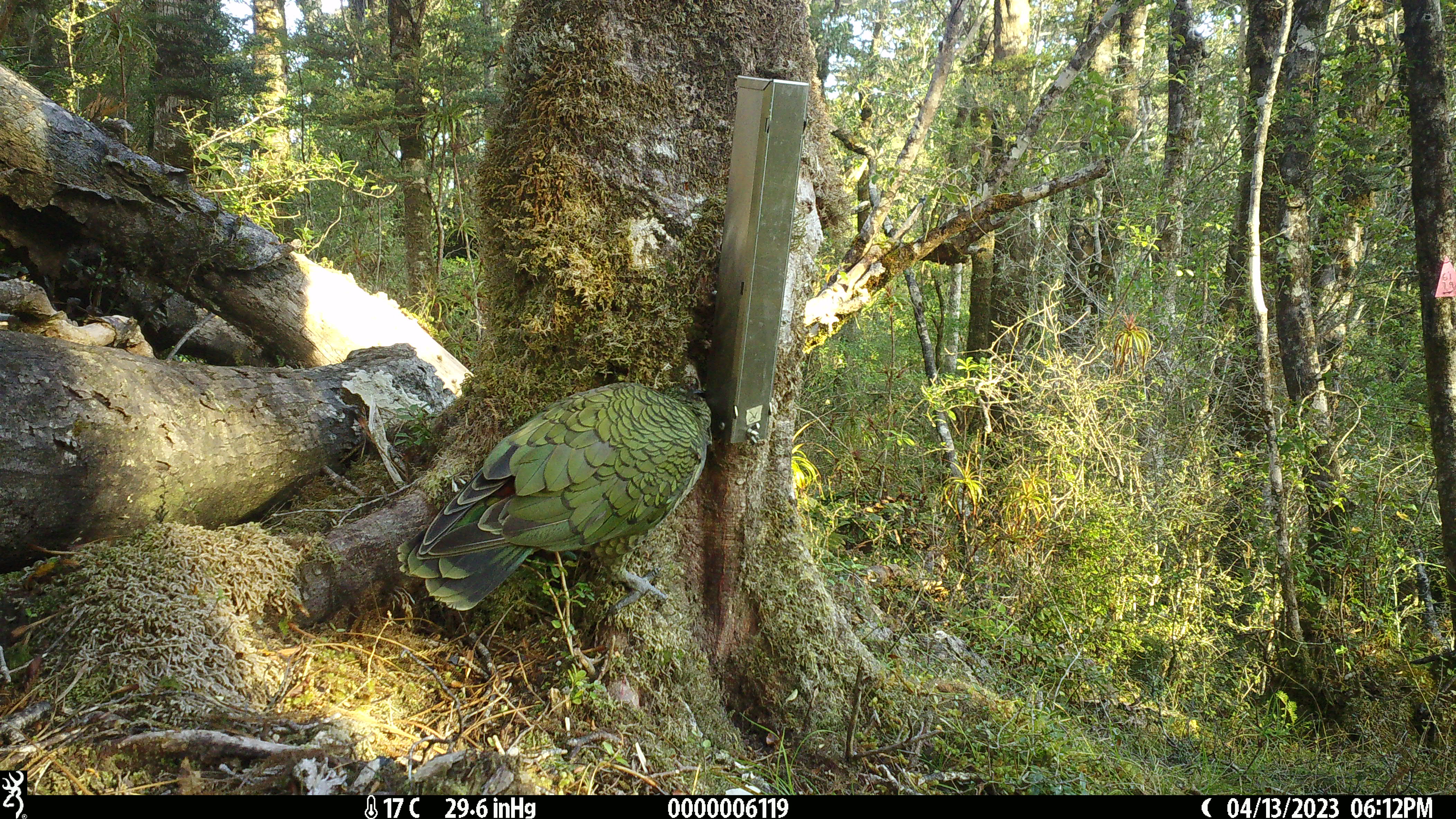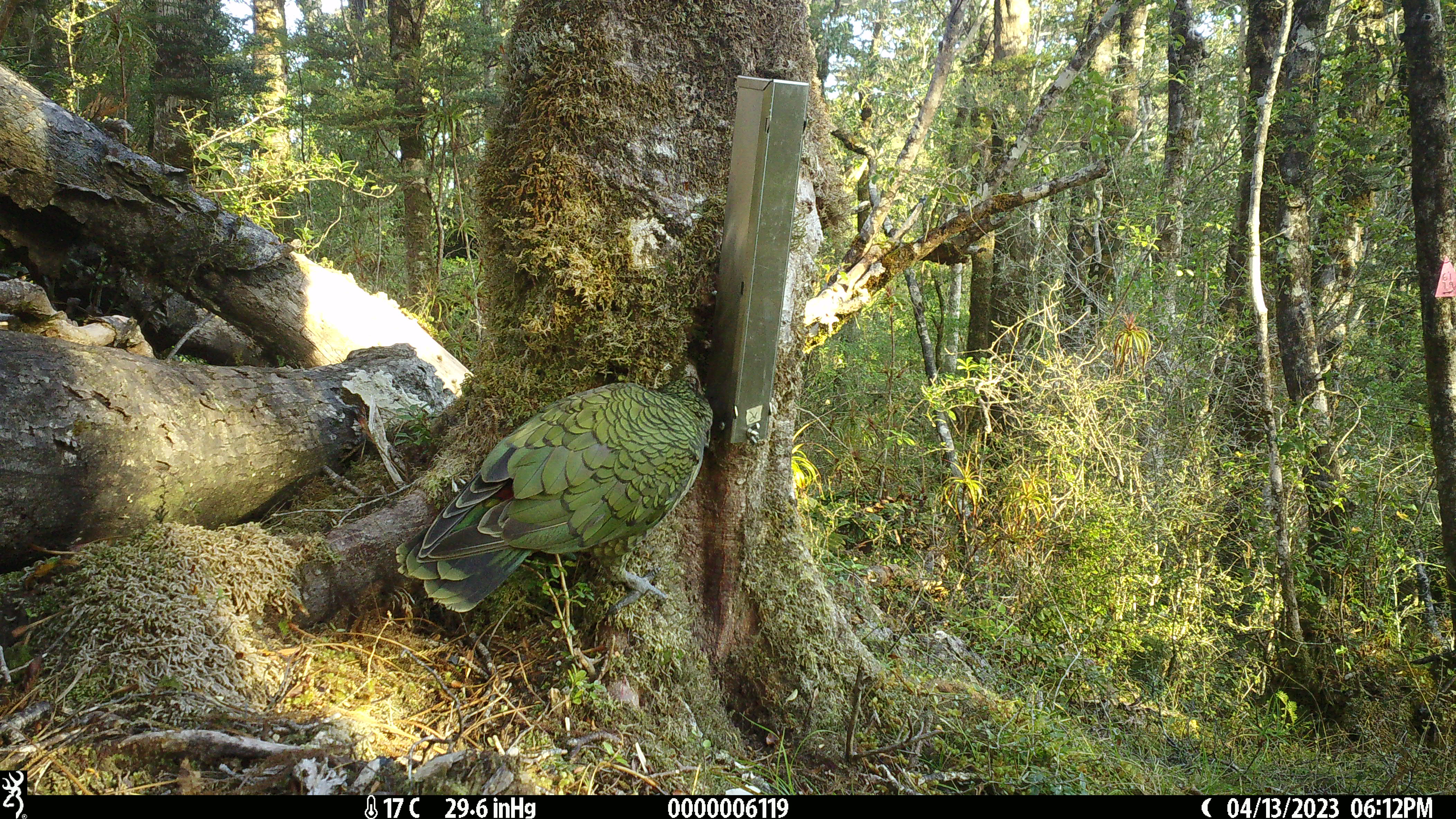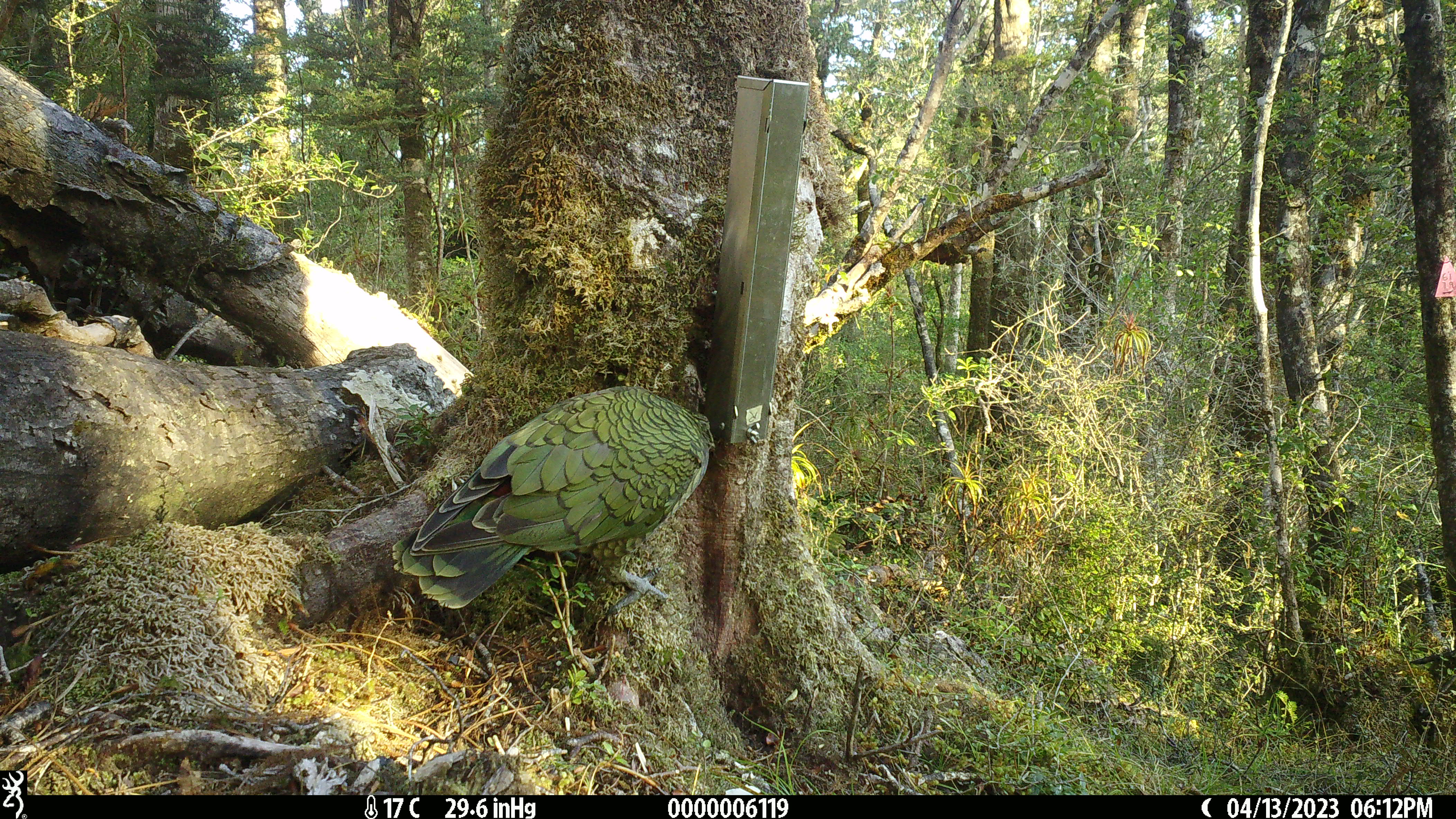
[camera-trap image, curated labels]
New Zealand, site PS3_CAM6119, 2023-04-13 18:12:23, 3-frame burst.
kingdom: Animalia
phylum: Chordata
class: Aves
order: Psittaciformes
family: Strigopidae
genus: Nestor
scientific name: Nestor notabilis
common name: kea